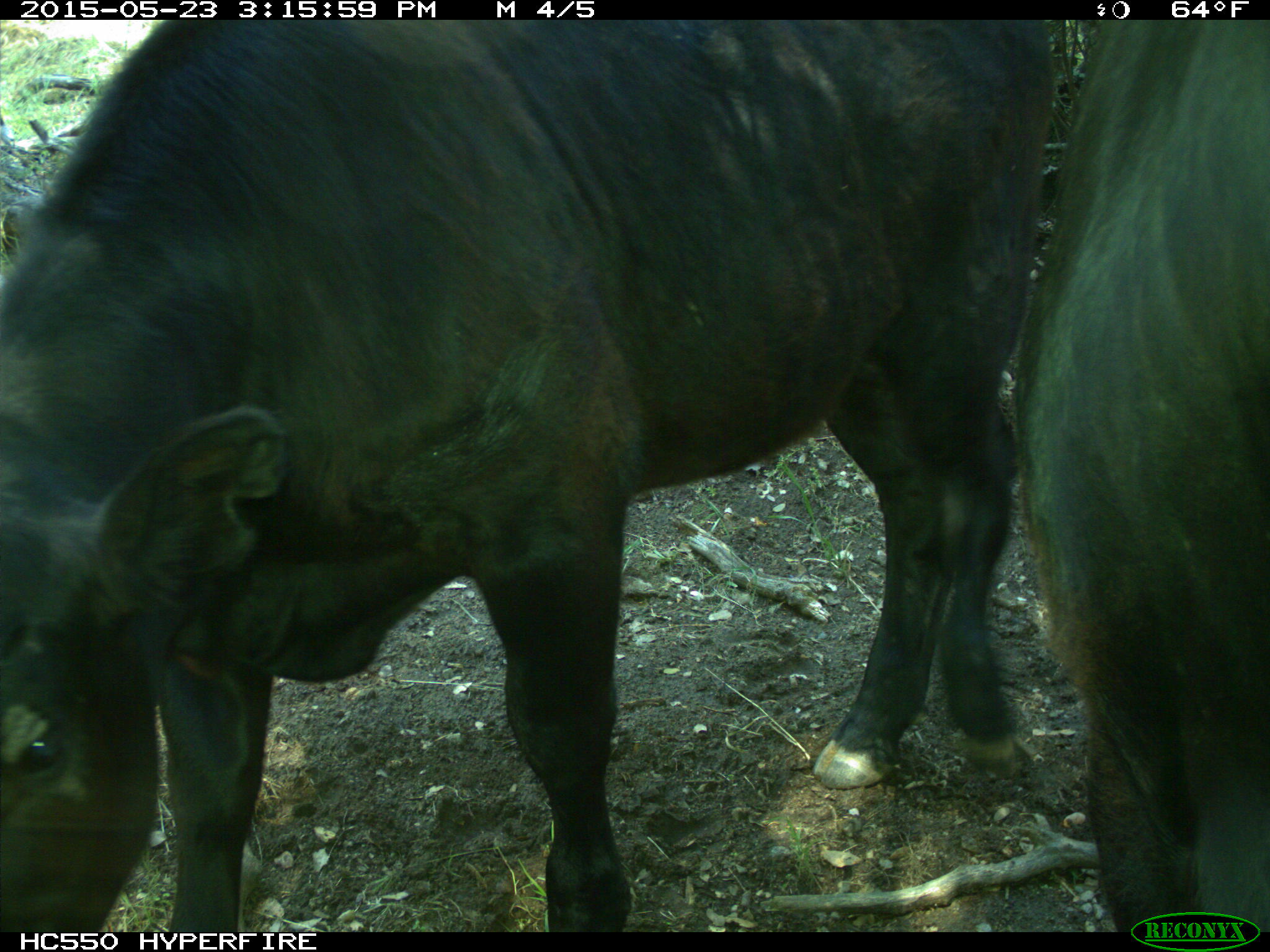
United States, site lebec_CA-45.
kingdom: Animalia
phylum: Chordata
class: Mammalia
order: Artiodactyla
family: Bovidae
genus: Bos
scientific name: Bos taurus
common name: domestic cow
Bos taurus (domestic cow).